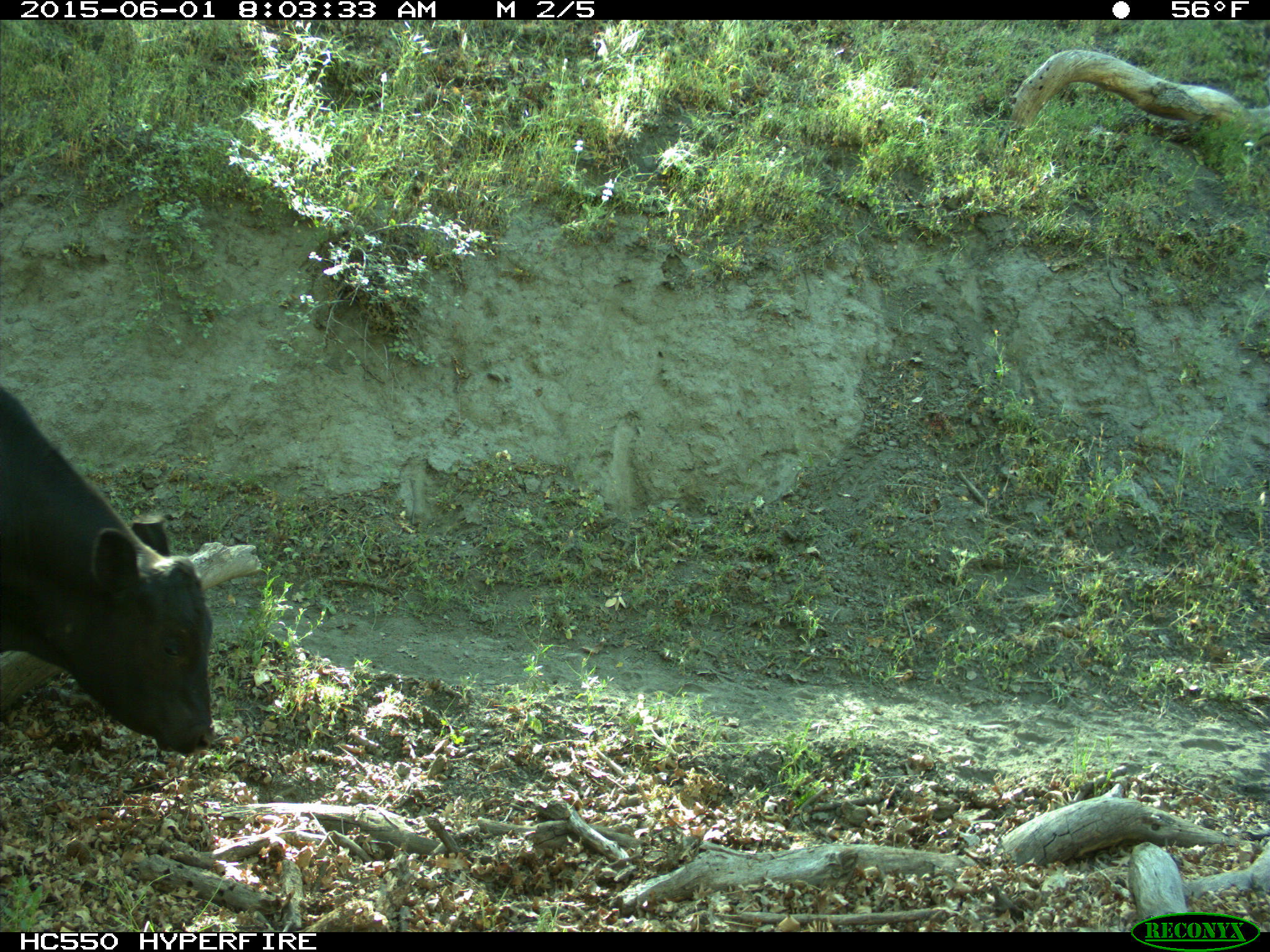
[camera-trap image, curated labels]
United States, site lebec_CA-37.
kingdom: Animalia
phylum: Chordata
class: Mammalia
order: Artiodactyla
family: Bovidae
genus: Bos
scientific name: Bos taurus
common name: domestic cow